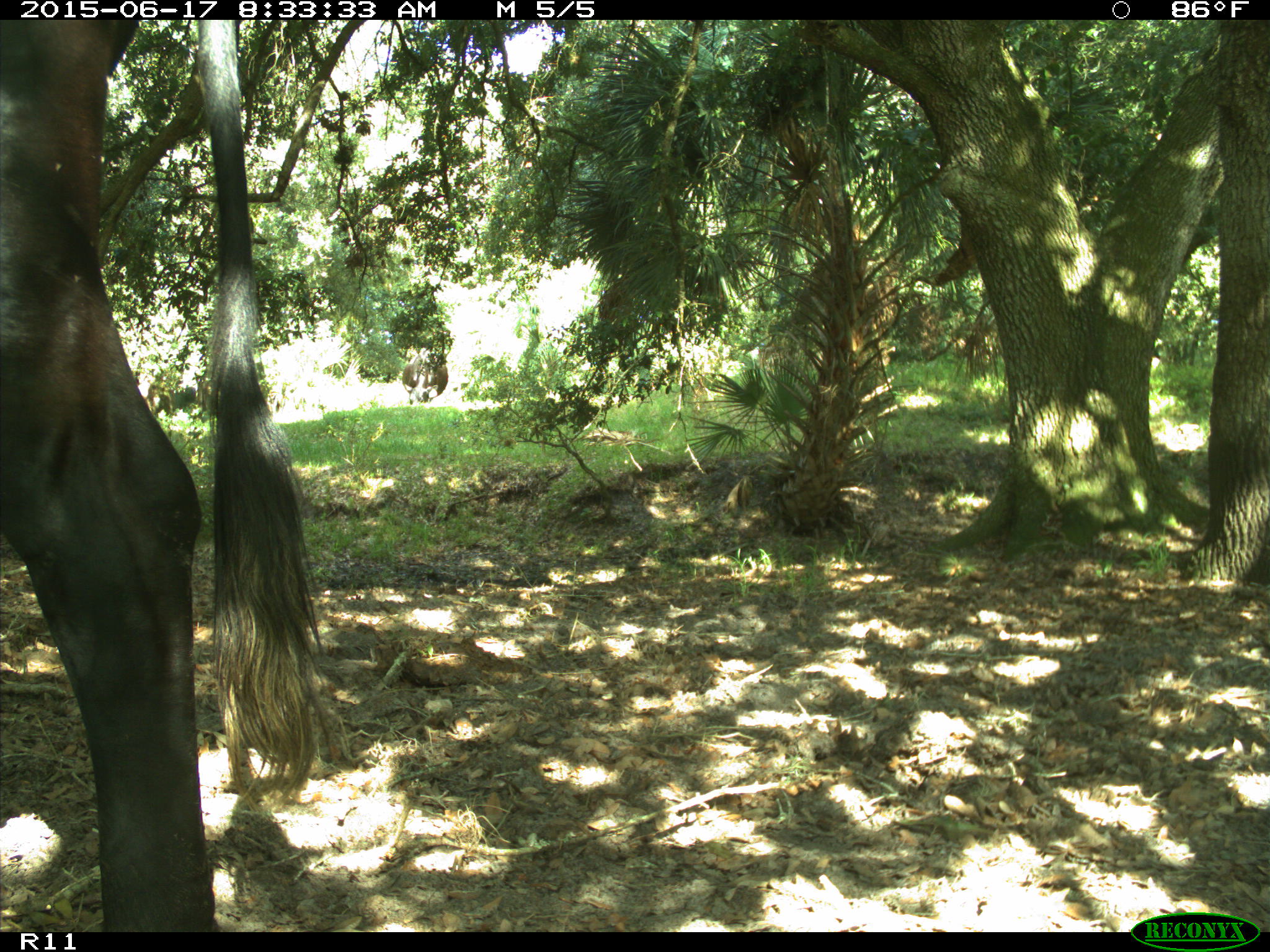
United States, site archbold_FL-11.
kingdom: Animalia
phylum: Chordata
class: Mammalia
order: Artiodactyla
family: Bovidae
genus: Bos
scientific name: Bos taurus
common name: domestic cow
Bos taurus (domestic cow).